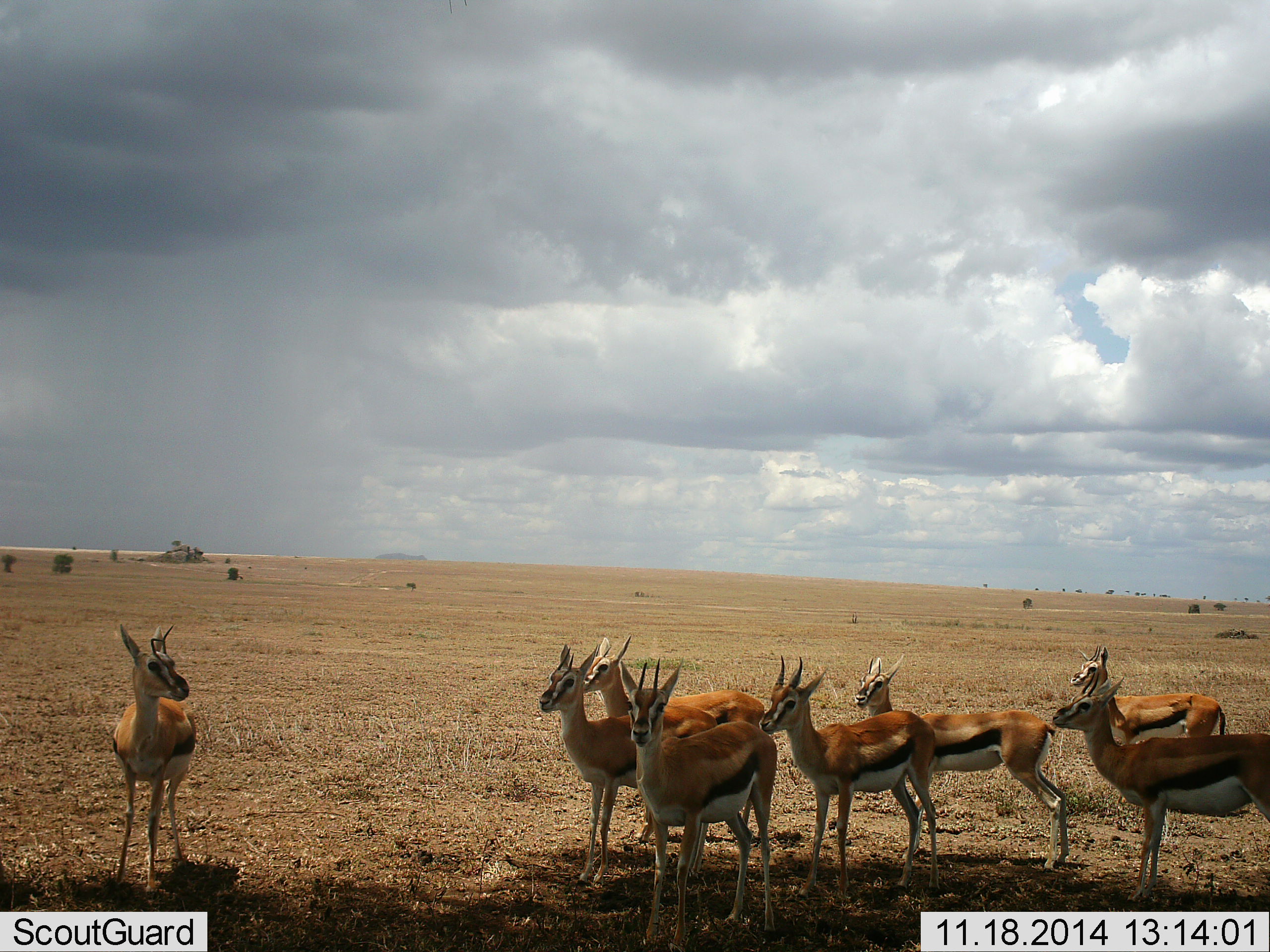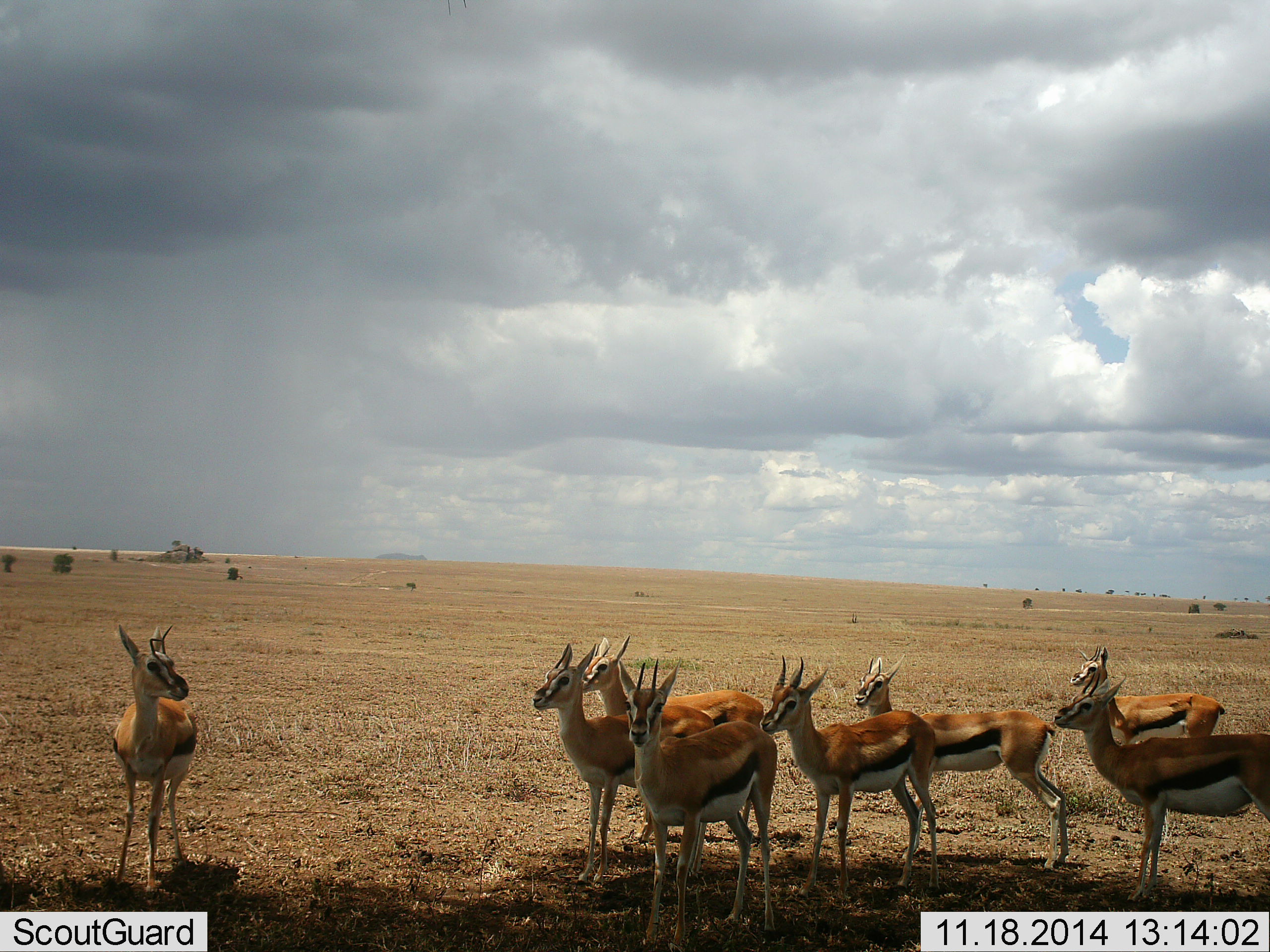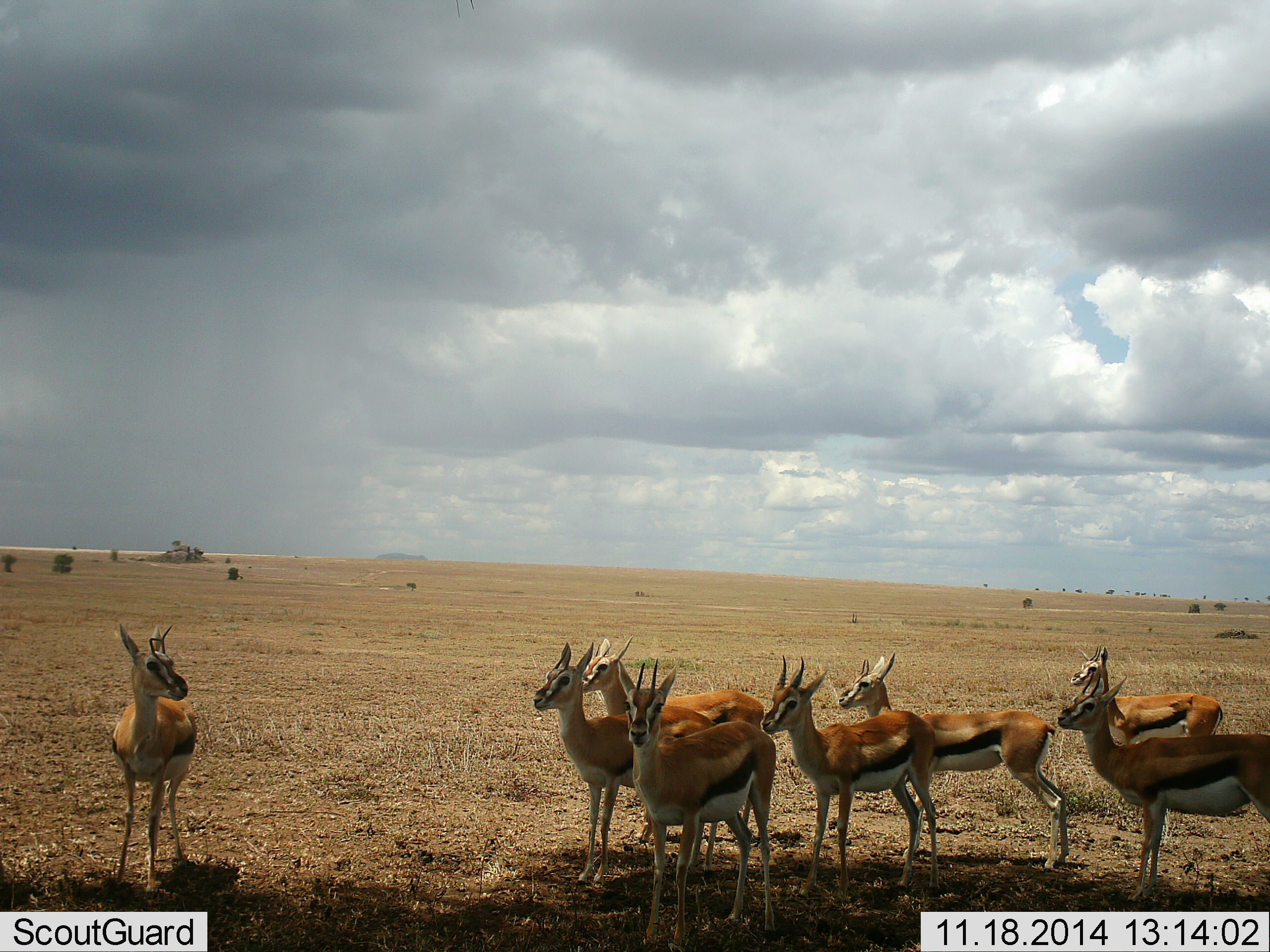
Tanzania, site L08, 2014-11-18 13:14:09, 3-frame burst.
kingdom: Animalia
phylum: Chordata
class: Mammalia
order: Artiodactyla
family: Bovidae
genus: Eudorcas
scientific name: Eudorcas thomsonii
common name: thomson's gazelle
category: gazellethomsons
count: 8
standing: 100%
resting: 0%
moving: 0%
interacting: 0%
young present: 0%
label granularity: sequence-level